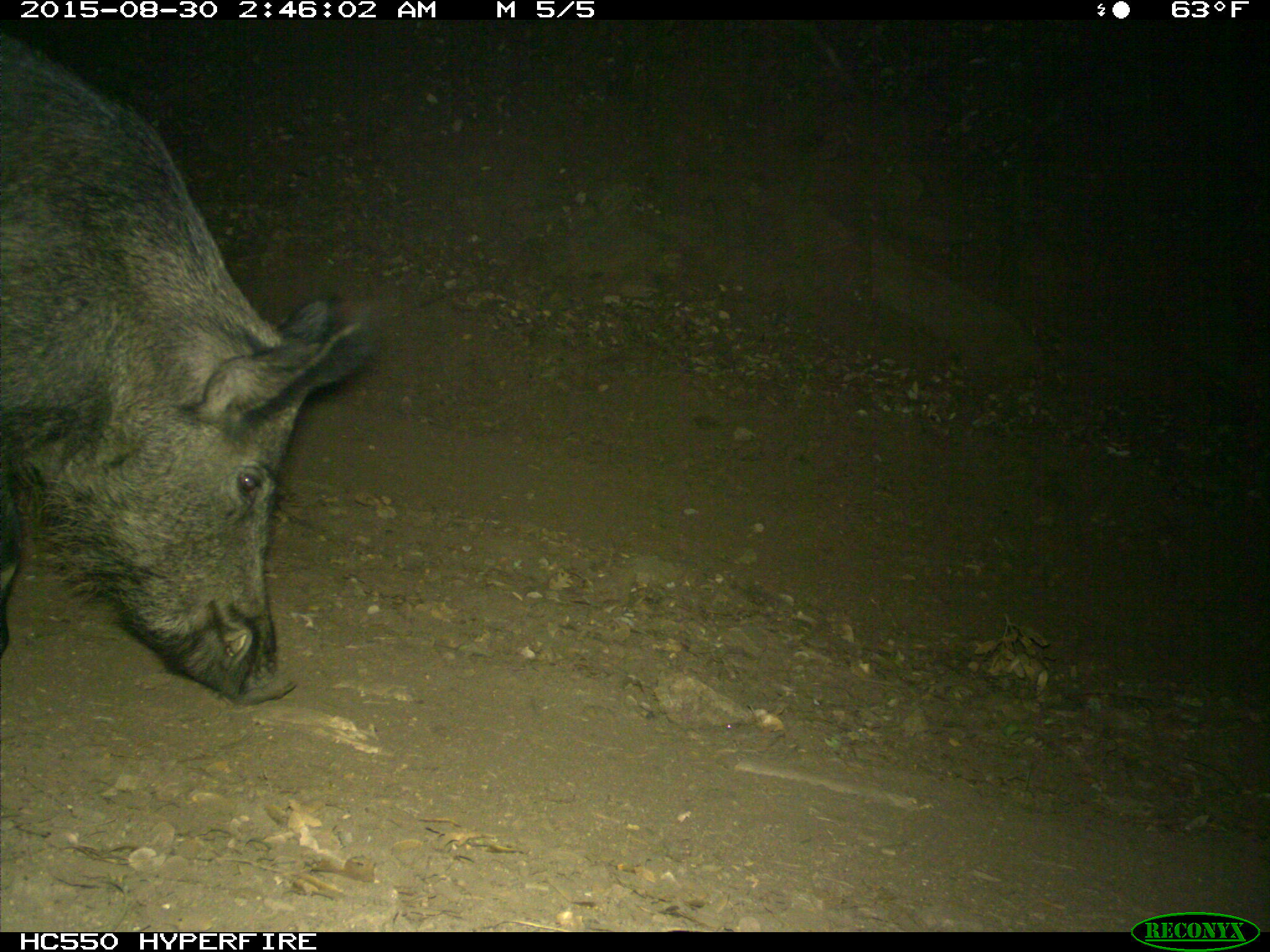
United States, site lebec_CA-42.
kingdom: Animalia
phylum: Chordata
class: Mammalia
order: Artiodactyla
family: Suidae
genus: Sus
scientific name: Sus scrofa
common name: wild boar